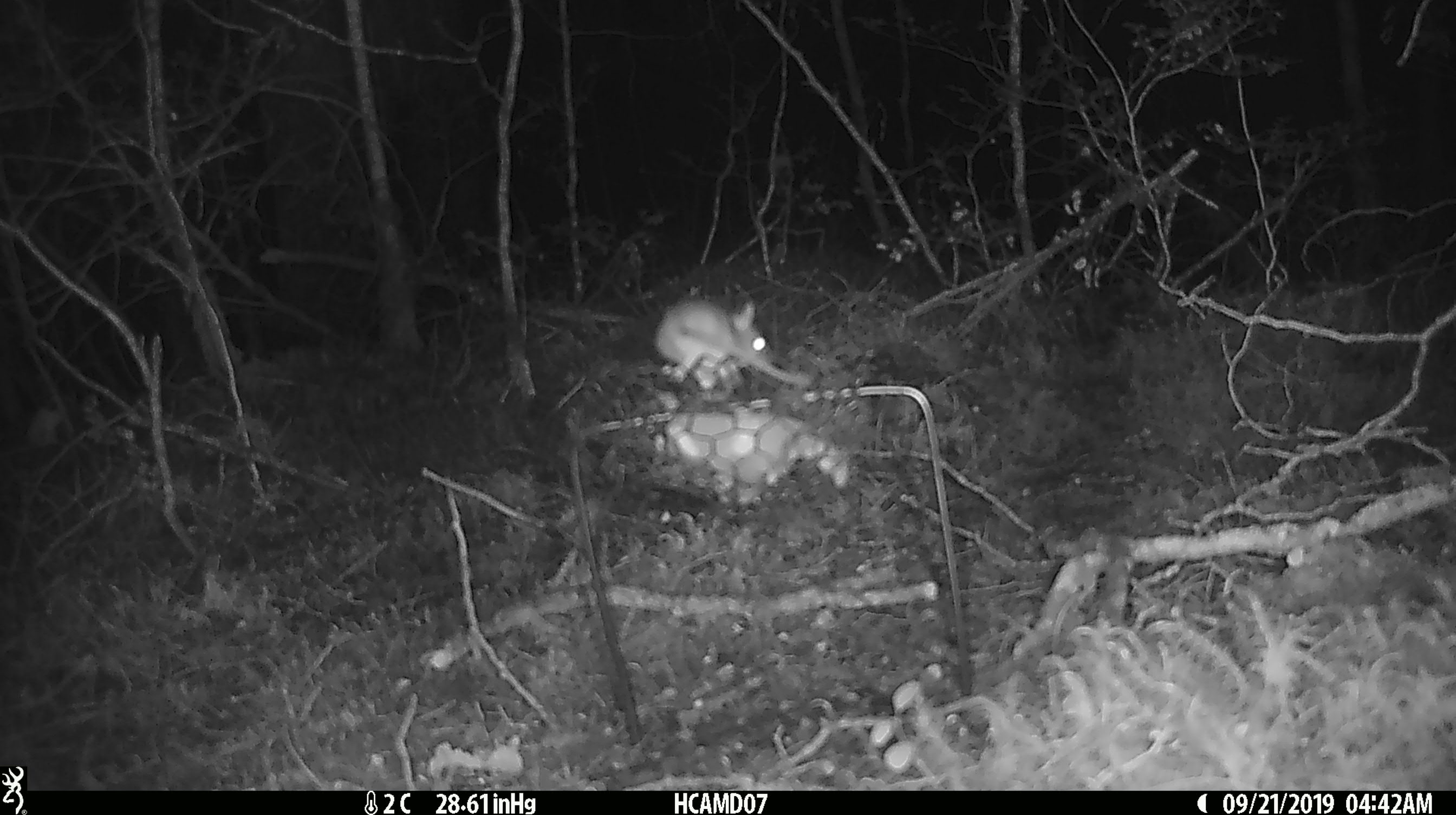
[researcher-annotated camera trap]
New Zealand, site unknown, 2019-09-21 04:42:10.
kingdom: Animalia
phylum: Chordata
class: Mammalia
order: Rodentia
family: Muridae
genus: Mus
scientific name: Mus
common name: mouse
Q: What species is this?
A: Mouse (Mus).